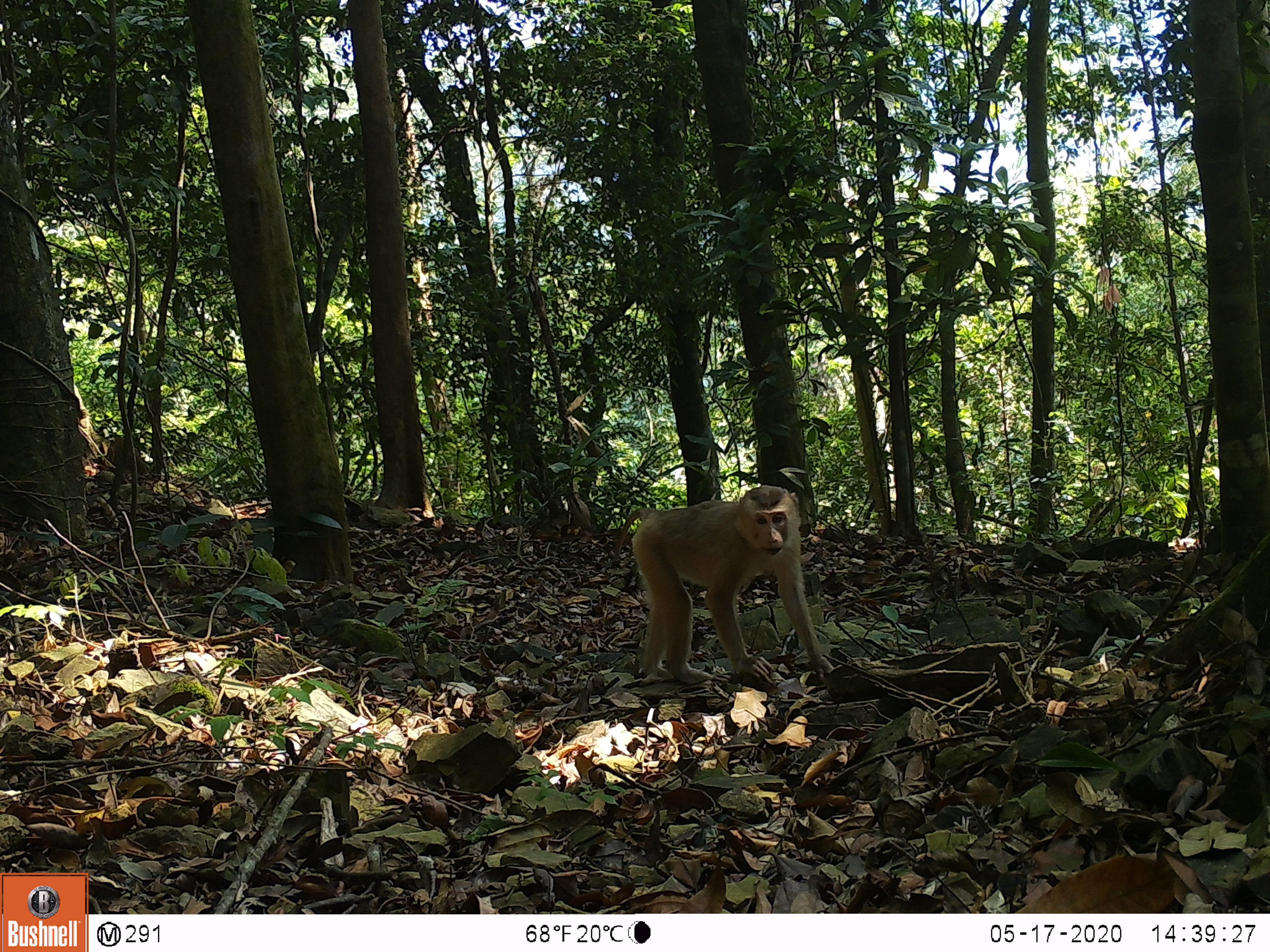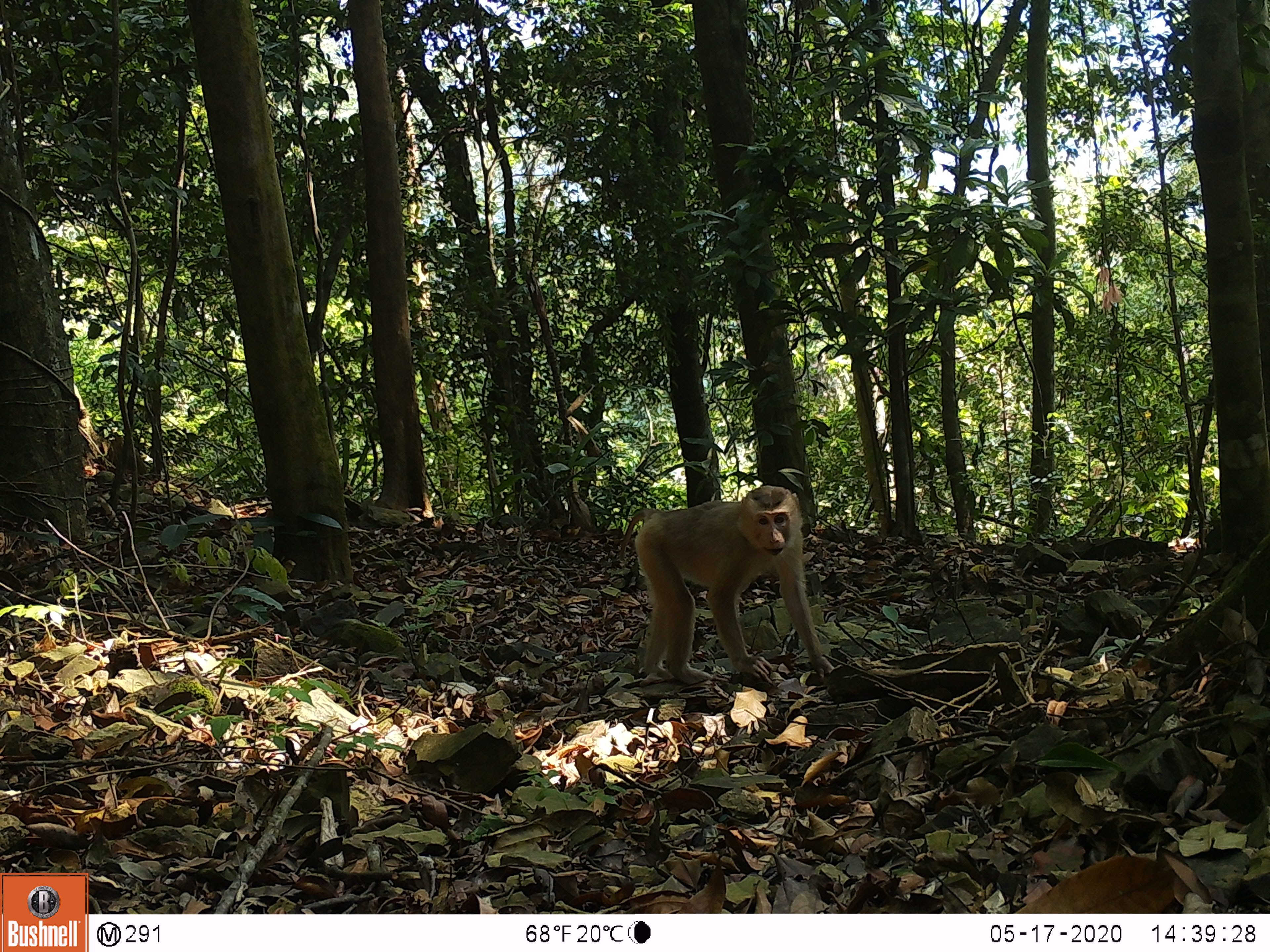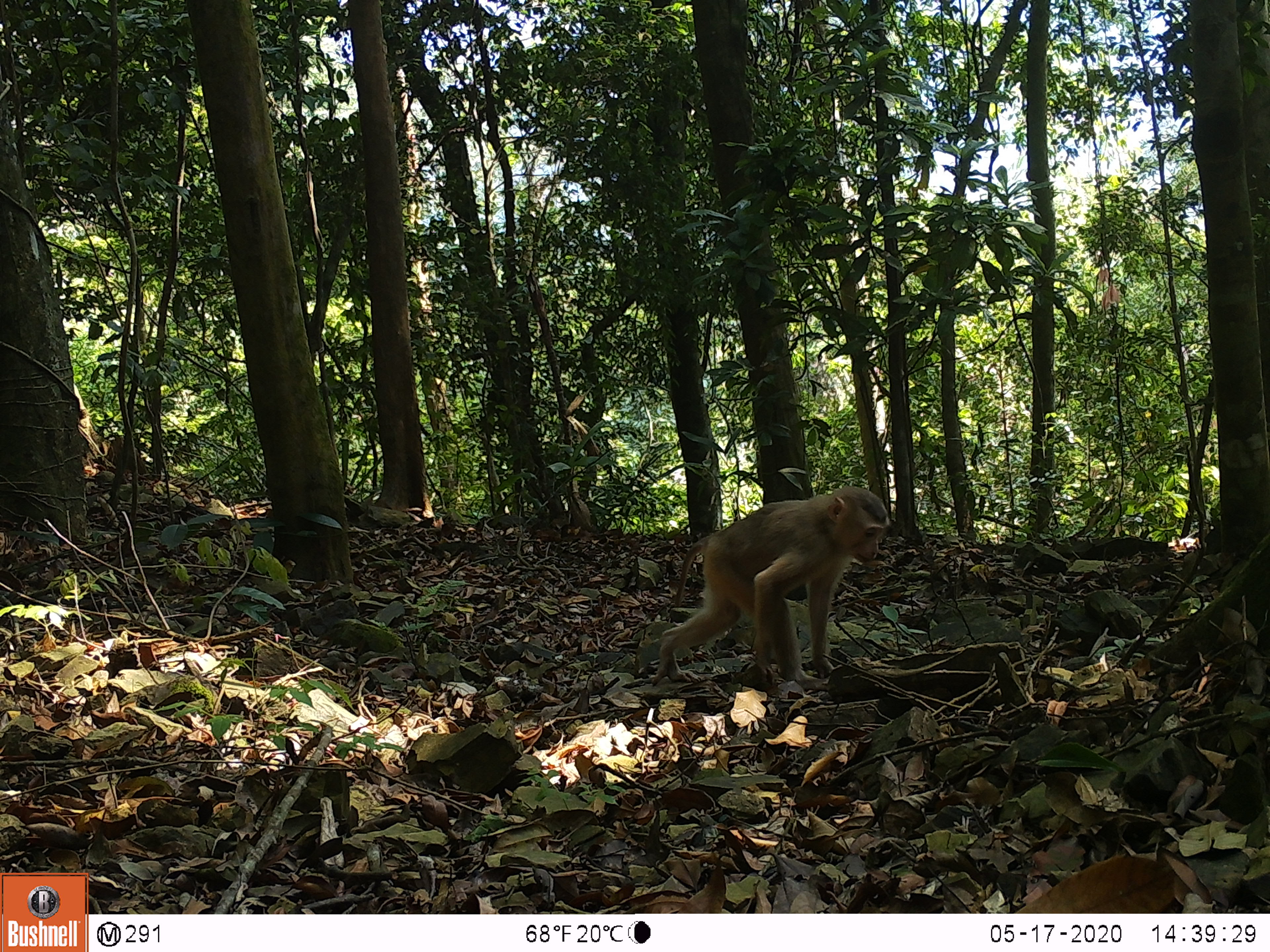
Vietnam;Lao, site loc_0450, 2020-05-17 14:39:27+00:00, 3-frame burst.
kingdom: Animalia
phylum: Chordata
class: Mammalia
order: Primates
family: Cercopithecidae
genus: Macaca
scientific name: Macaca nemestrina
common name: pig-tailed macaque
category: pig tailed macaque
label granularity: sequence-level